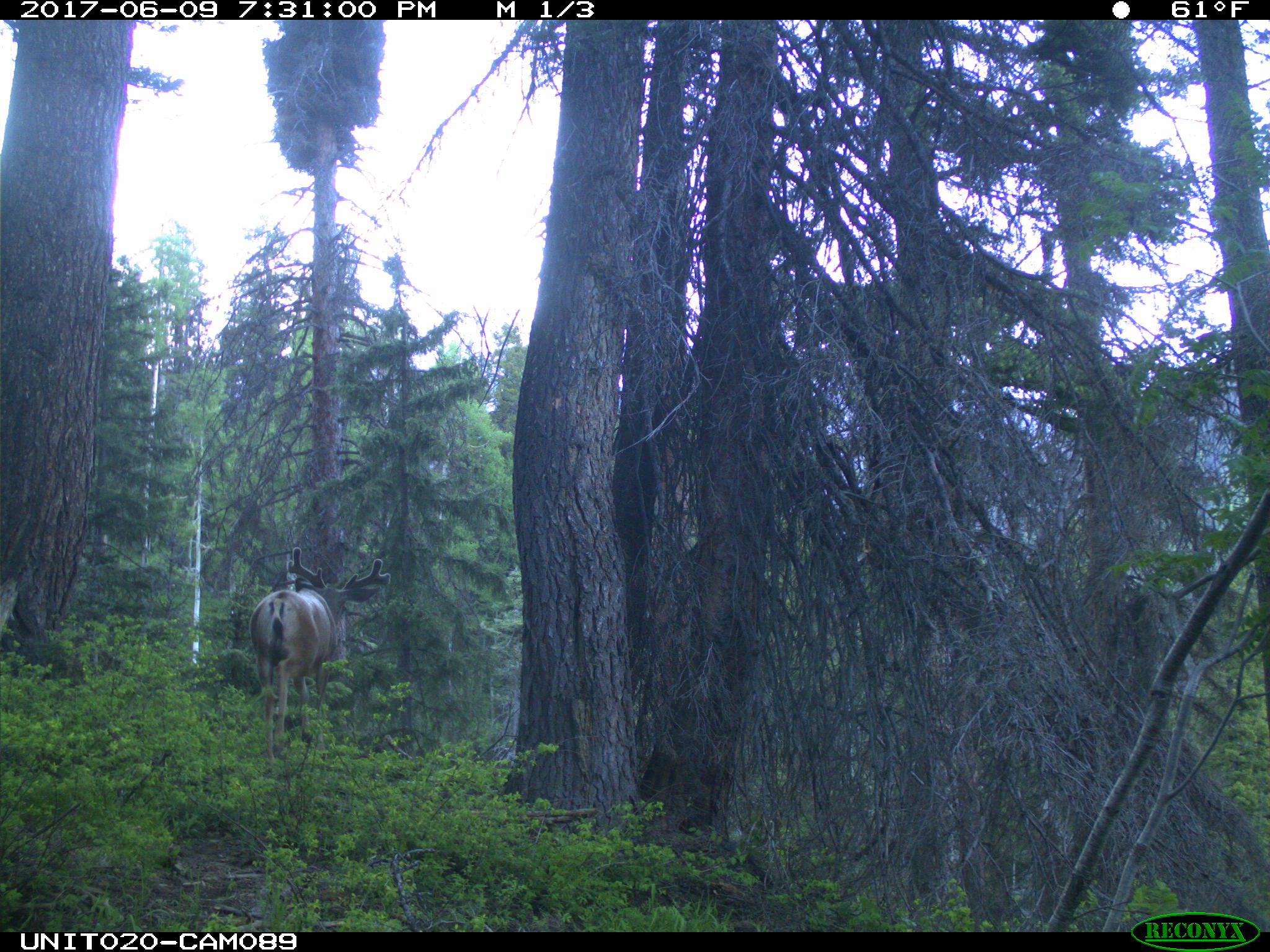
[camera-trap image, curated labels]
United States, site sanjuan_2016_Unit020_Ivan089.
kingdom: Animalia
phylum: Chordata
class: Mammalia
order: Artiodactyla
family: Cervidae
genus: Odocoileus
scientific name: Odocoileus hemionus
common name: mule deer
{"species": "Odocoileus hemionus (mule deer)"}